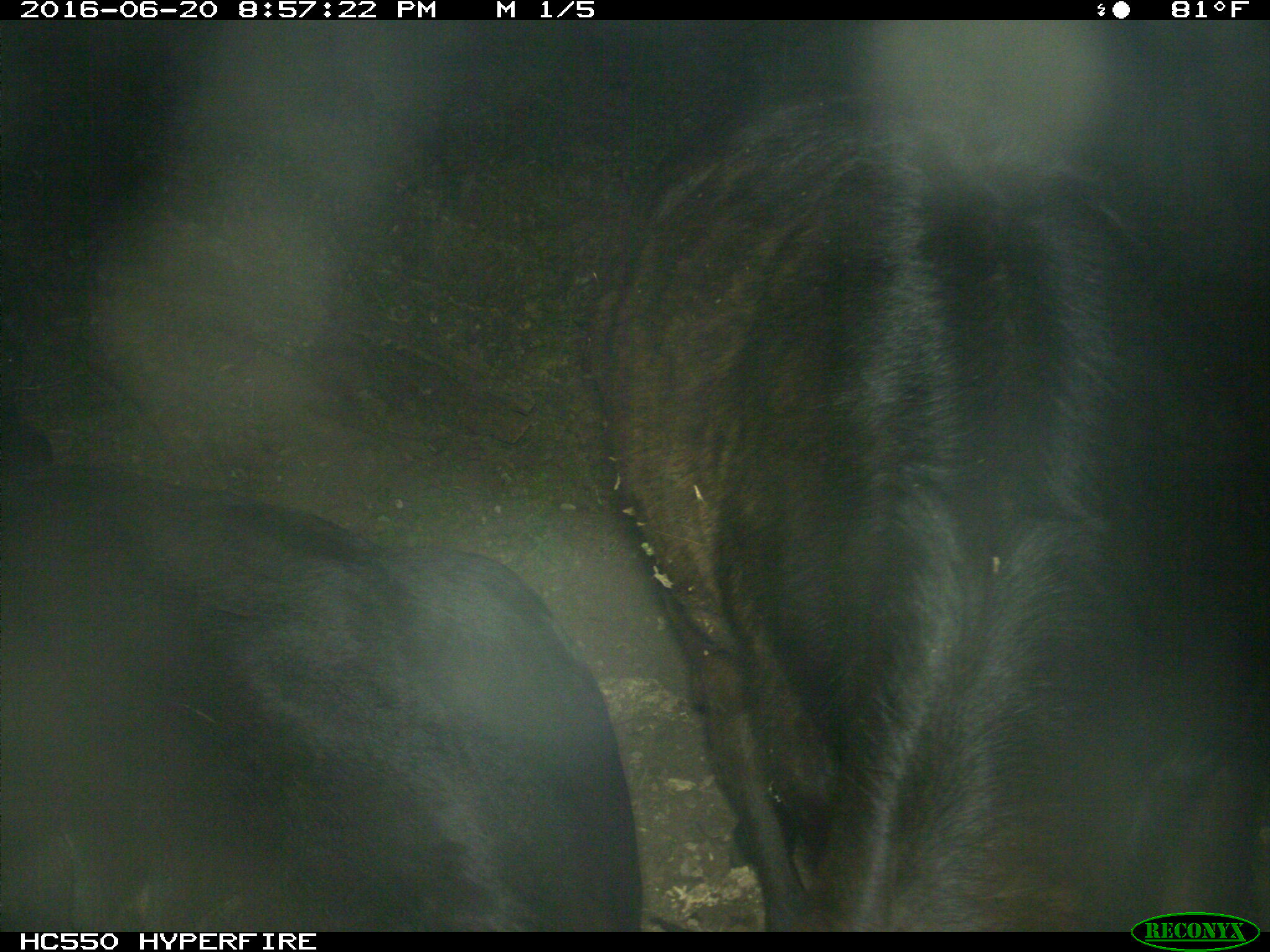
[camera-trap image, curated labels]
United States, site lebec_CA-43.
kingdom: Animalia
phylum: Chordata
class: Mammalia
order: Artiodactyla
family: Bovidae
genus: Bos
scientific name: Bos taurus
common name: domestic cow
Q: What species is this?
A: Bos taurus (domestic cow).